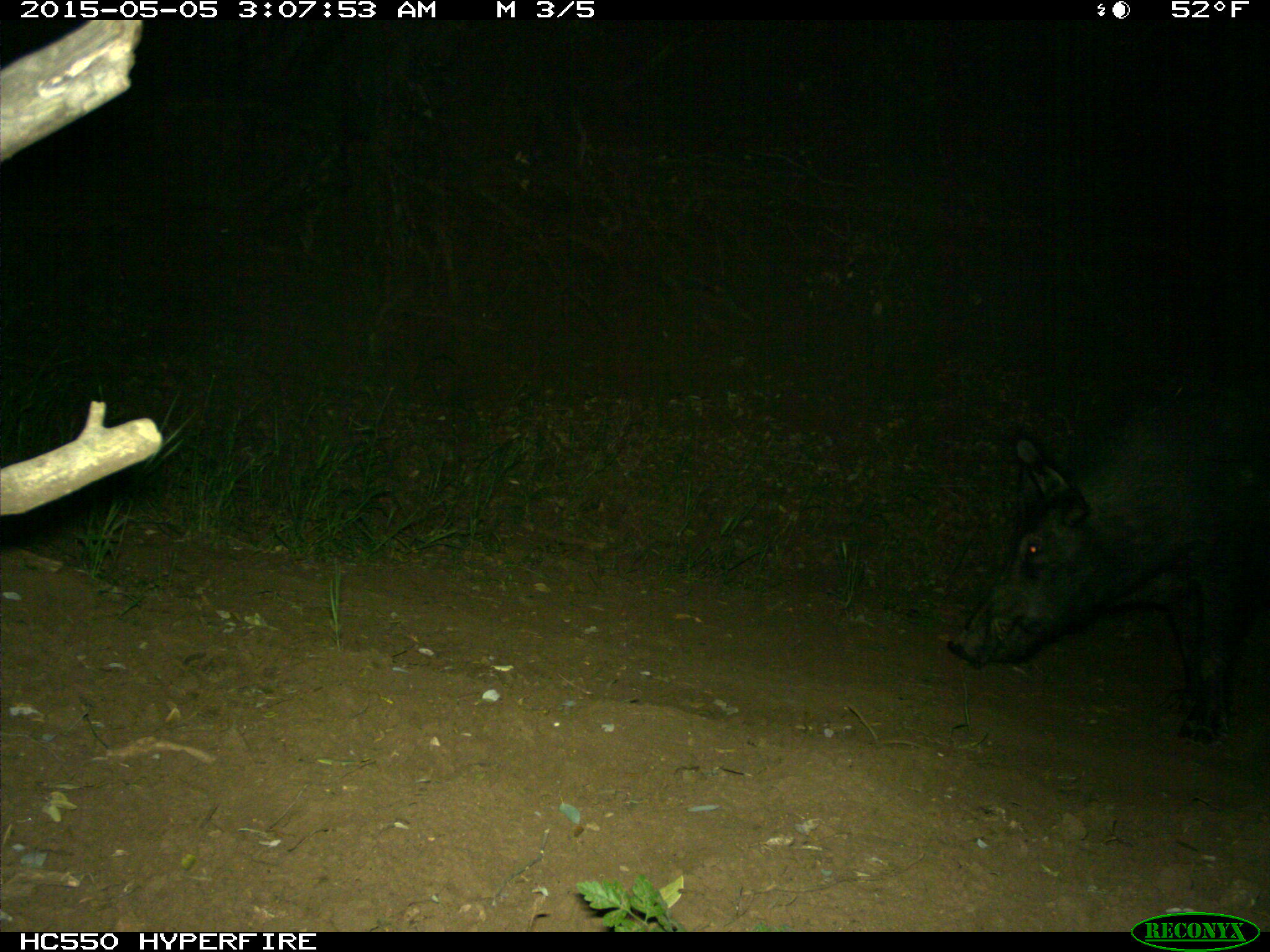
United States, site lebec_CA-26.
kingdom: Animalia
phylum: Chordata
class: Mammalia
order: Artiodactyla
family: Suidae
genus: Sus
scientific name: Sus scrofa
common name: wild boar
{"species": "Sus scrofa (wild boar)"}